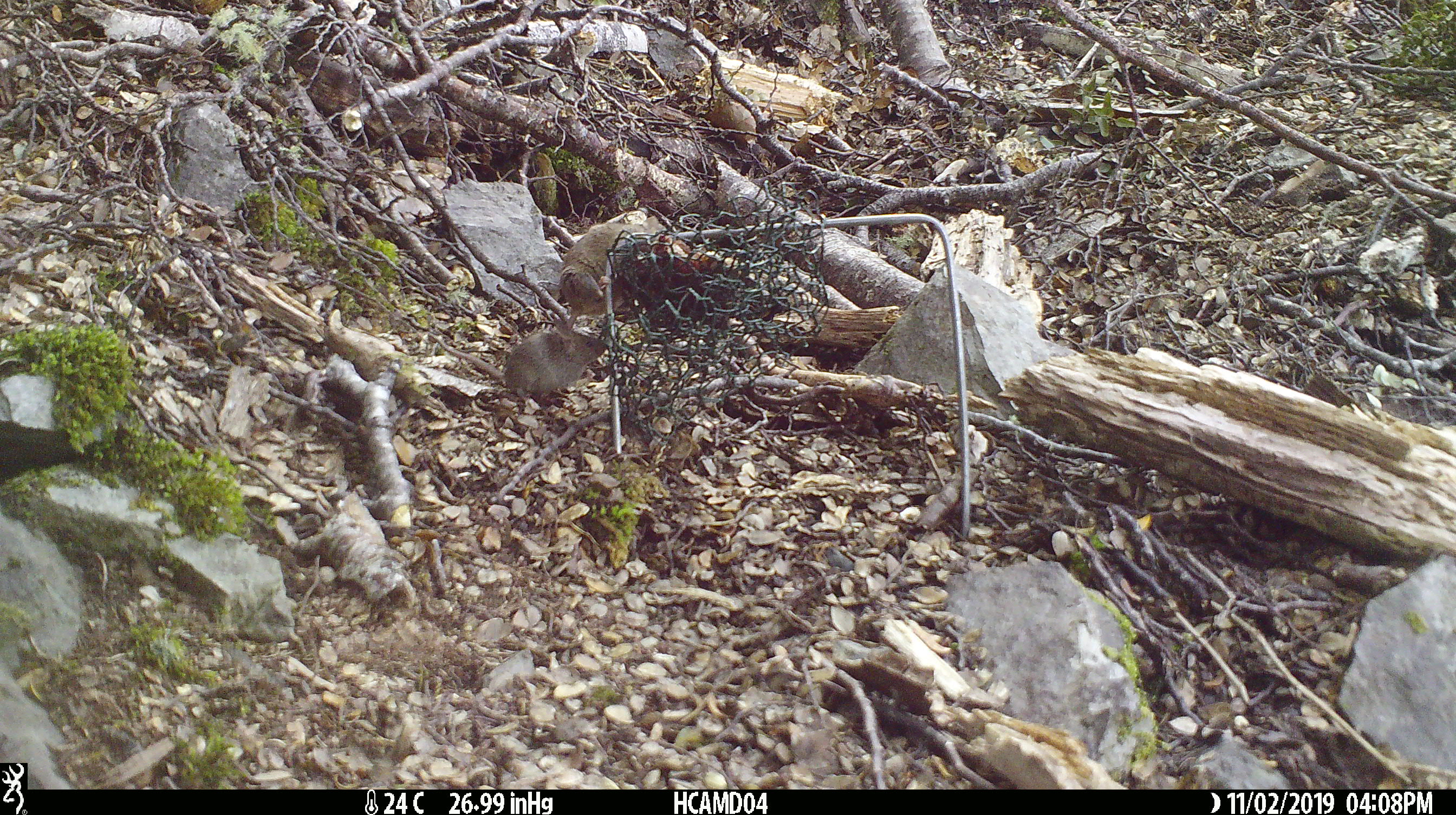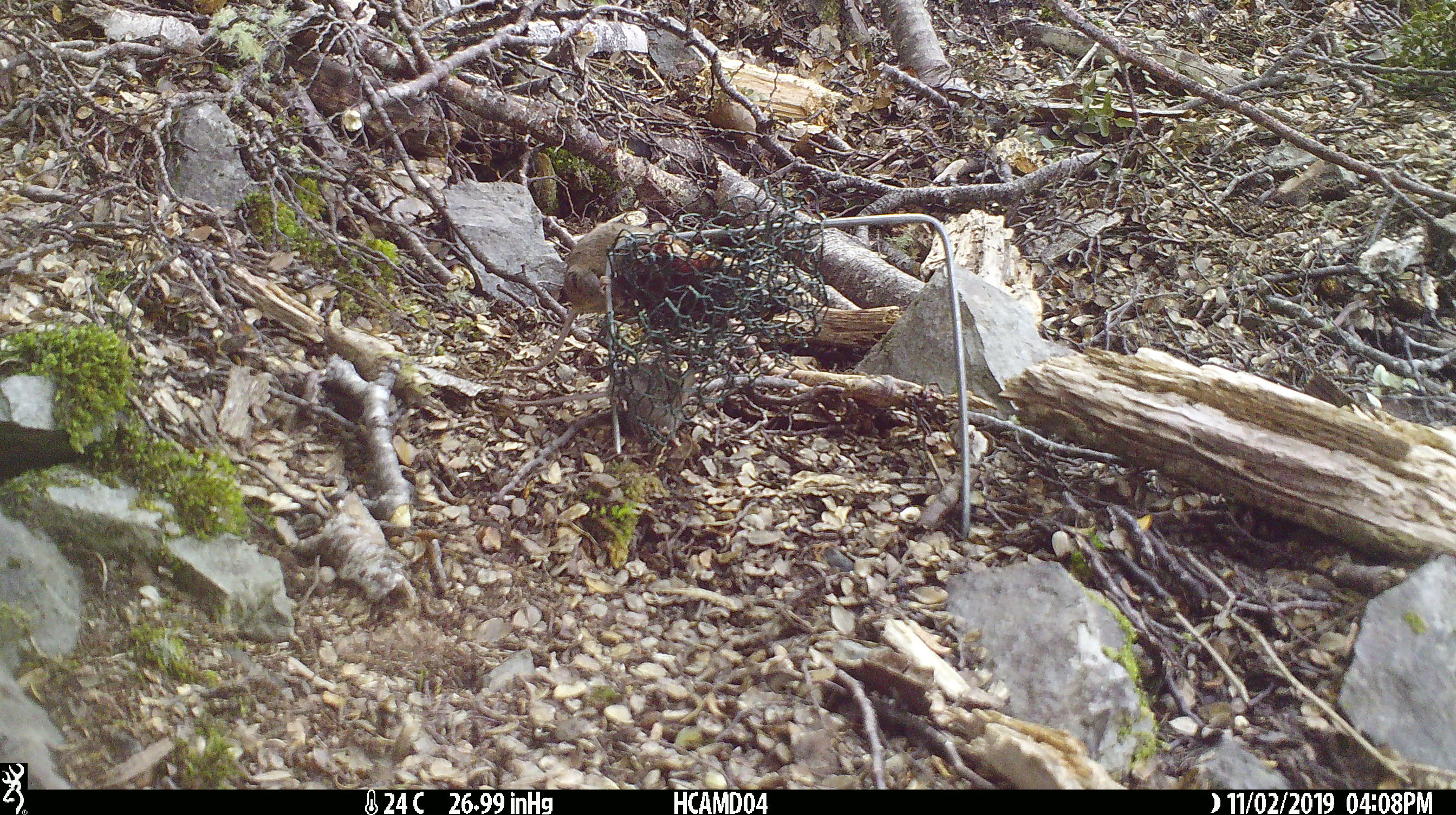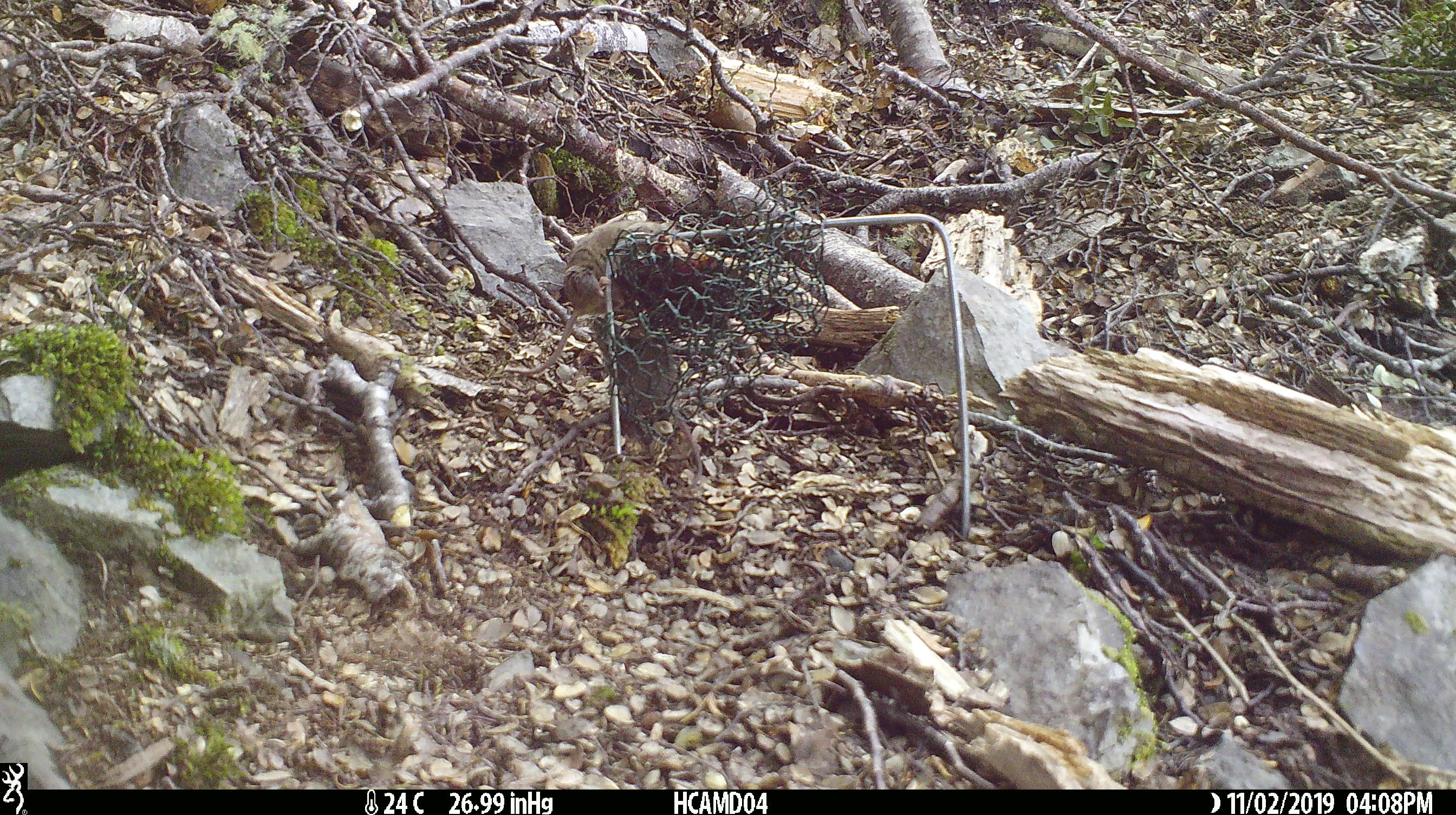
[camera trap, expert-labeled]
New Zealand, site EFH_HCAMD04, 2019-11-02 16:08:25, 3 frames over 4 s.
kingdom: Animalia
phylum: Chordata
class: Mammalia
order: Rodentia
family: Muridae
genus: Mus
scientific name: Mus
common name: mouse